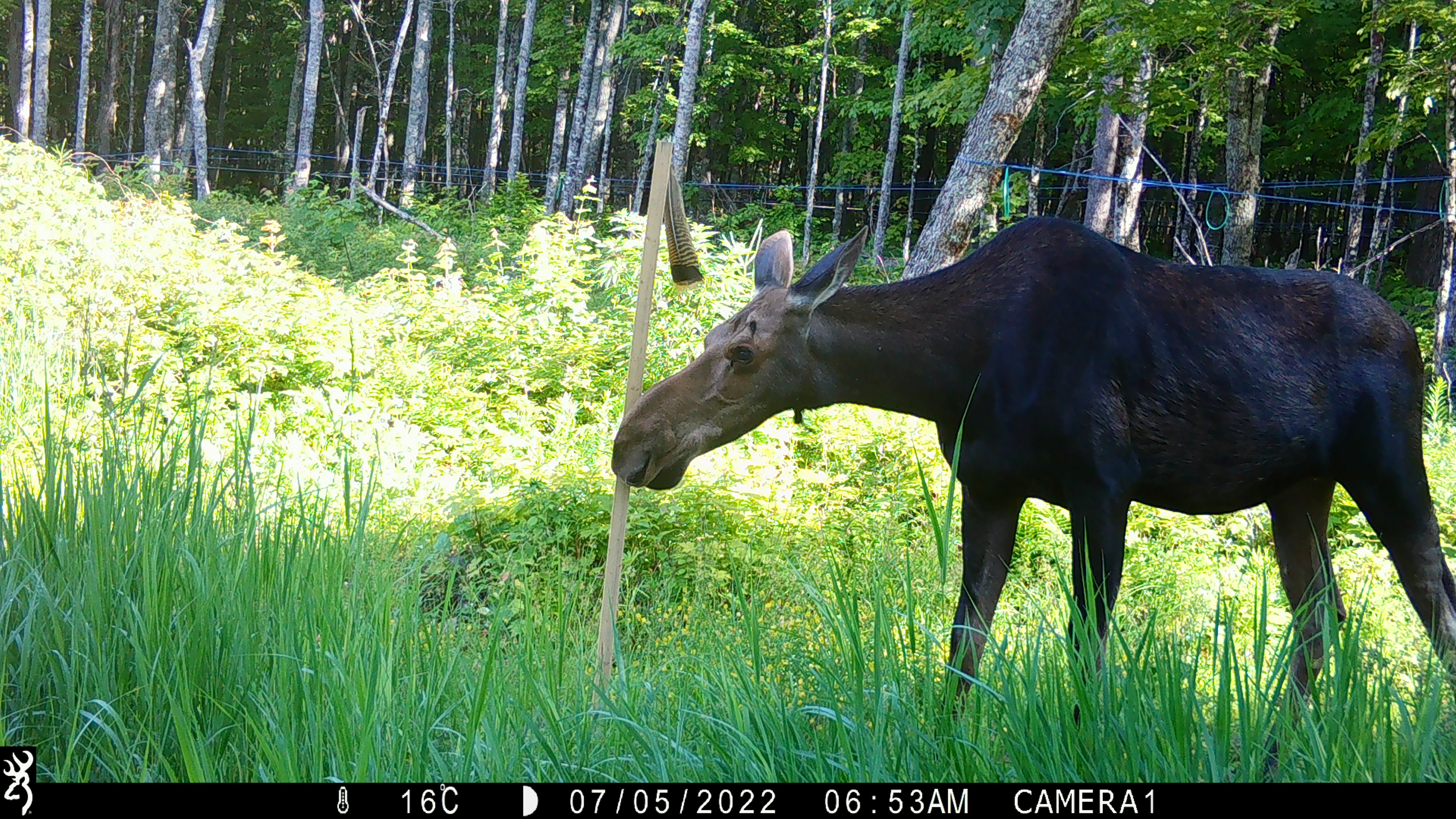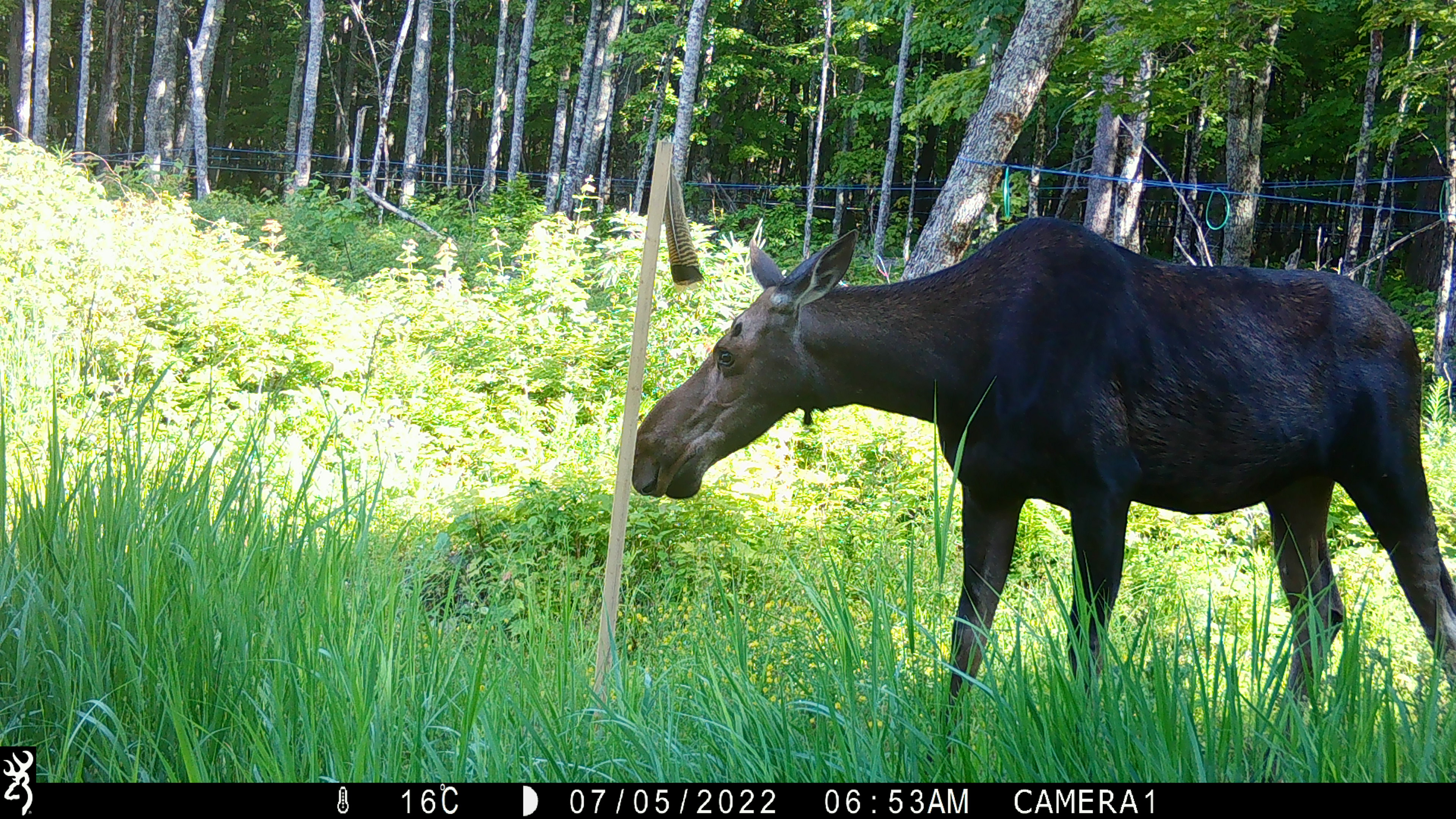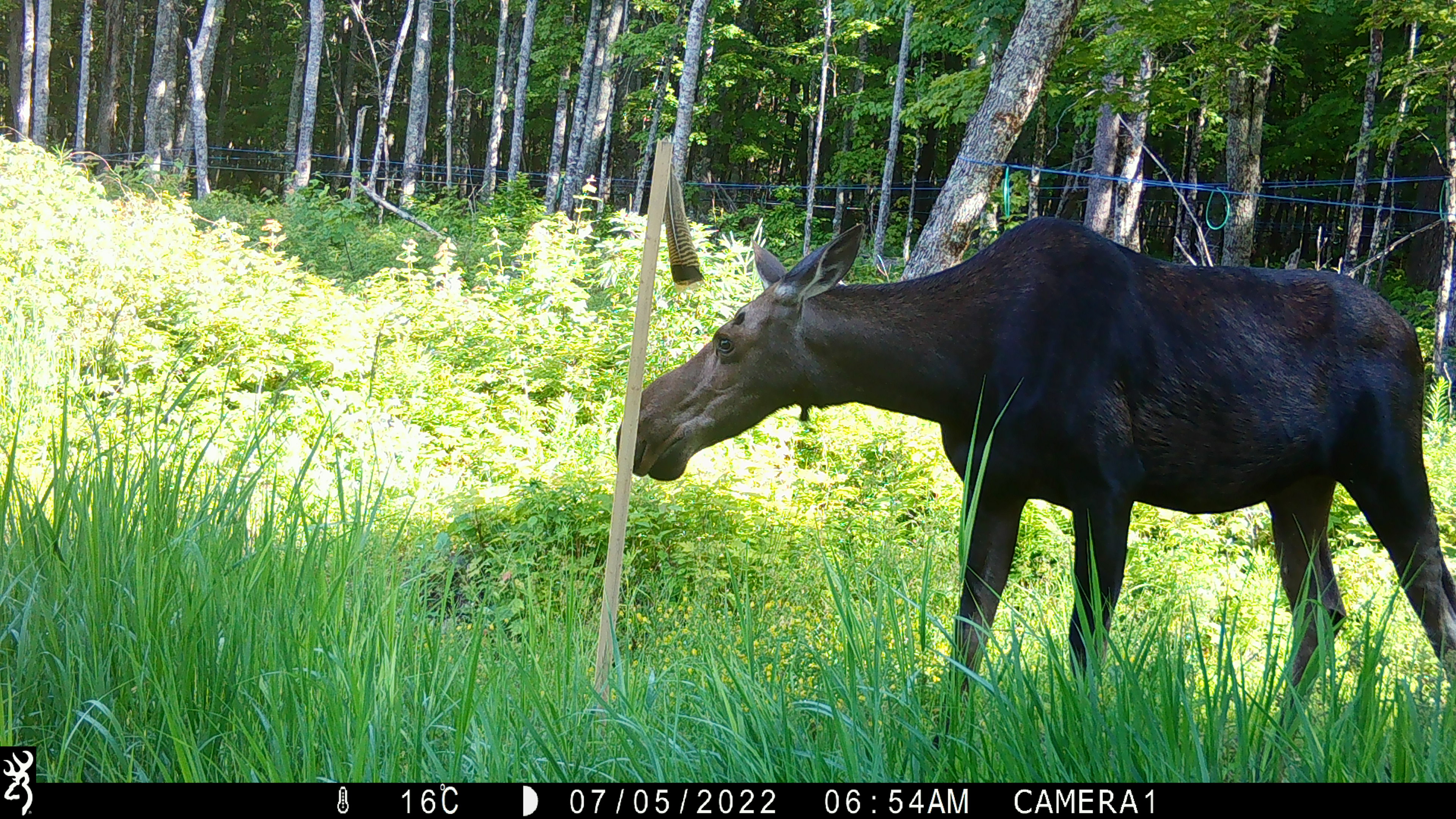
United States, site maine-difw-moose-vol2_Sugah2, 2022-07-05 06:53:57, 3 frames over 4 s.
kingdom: Animalia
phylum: Chordata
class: Mammalia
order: Artiodactyla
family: Cervidae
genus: Alces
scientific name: Alces alces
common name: moose